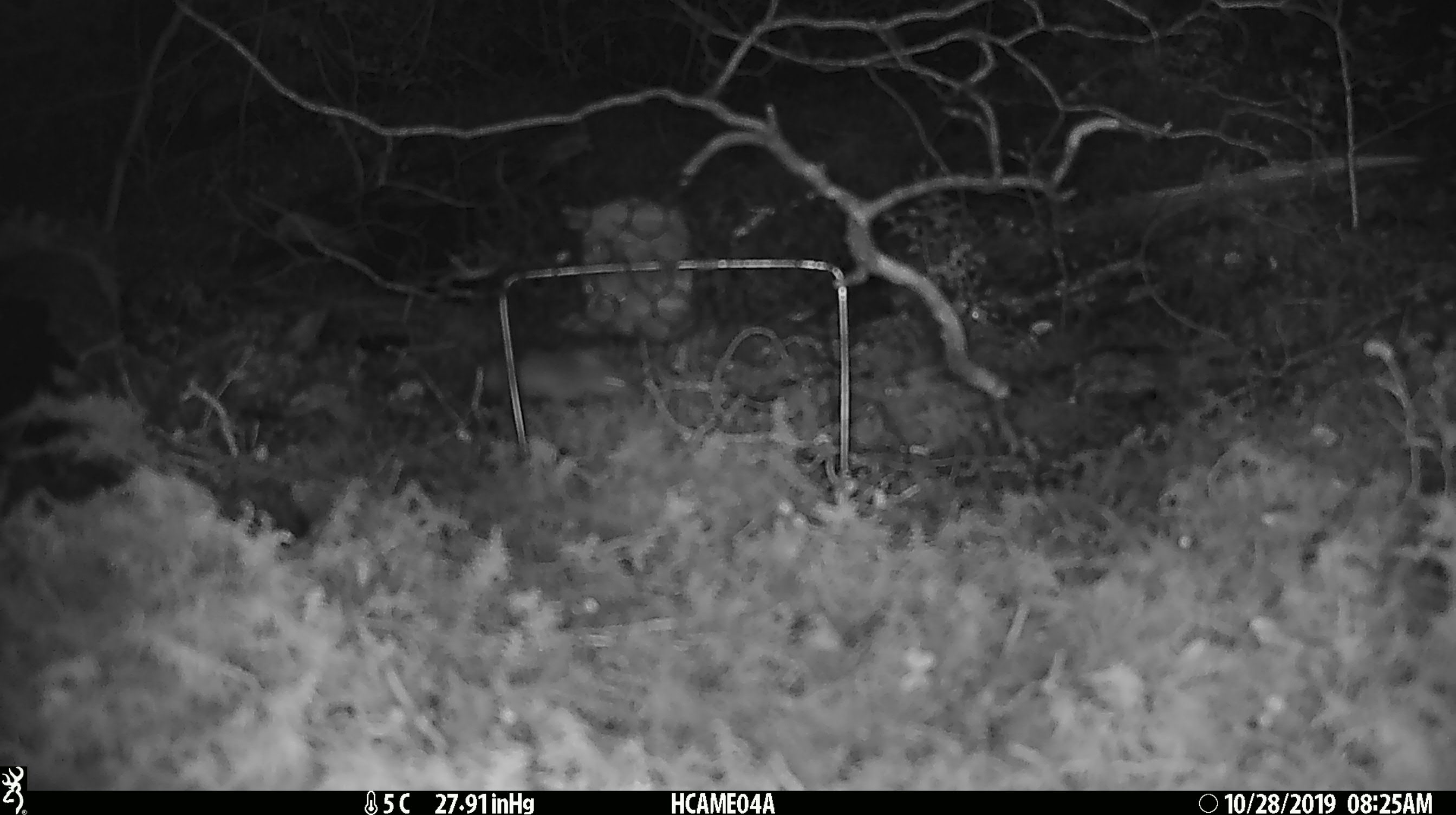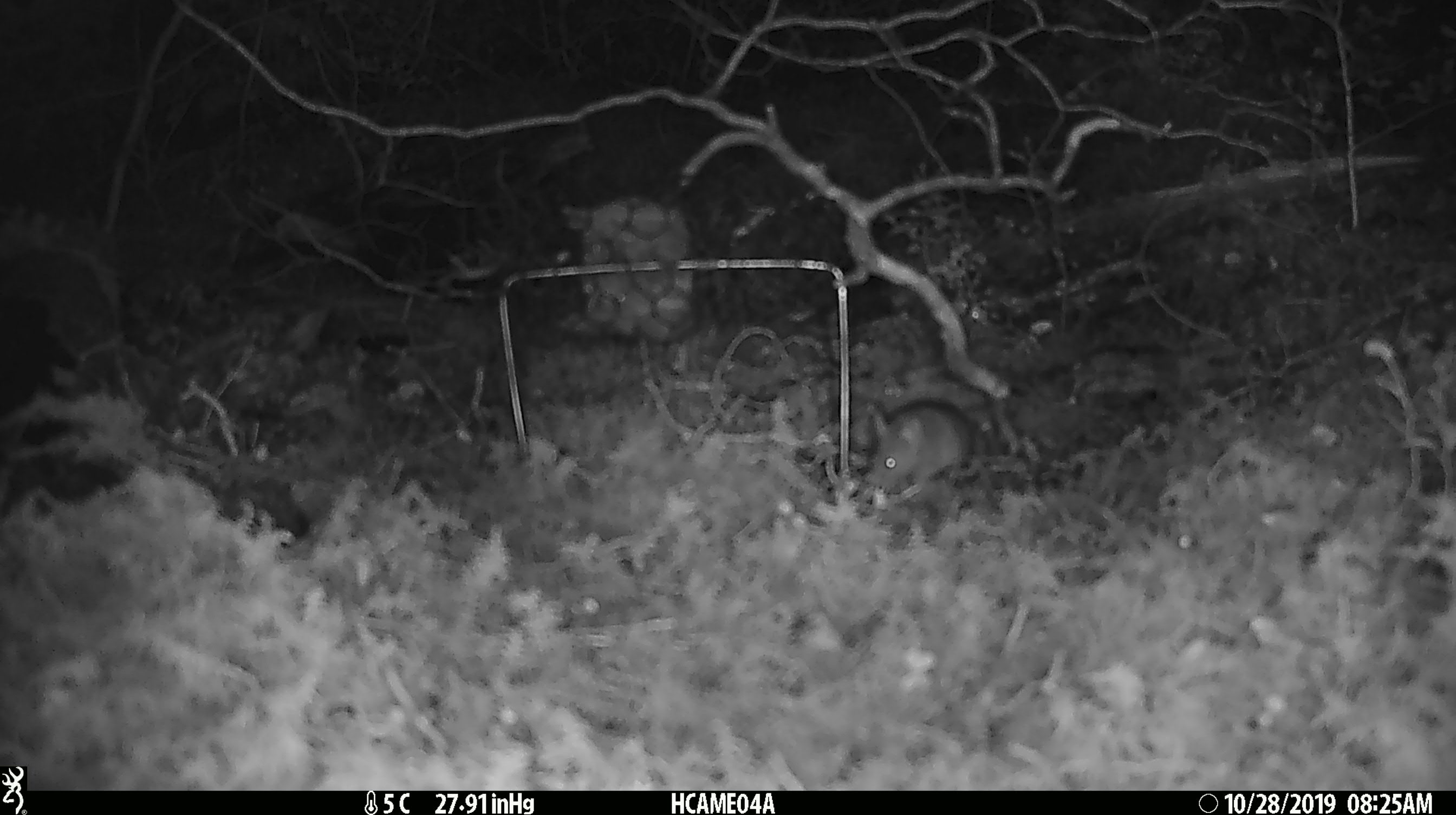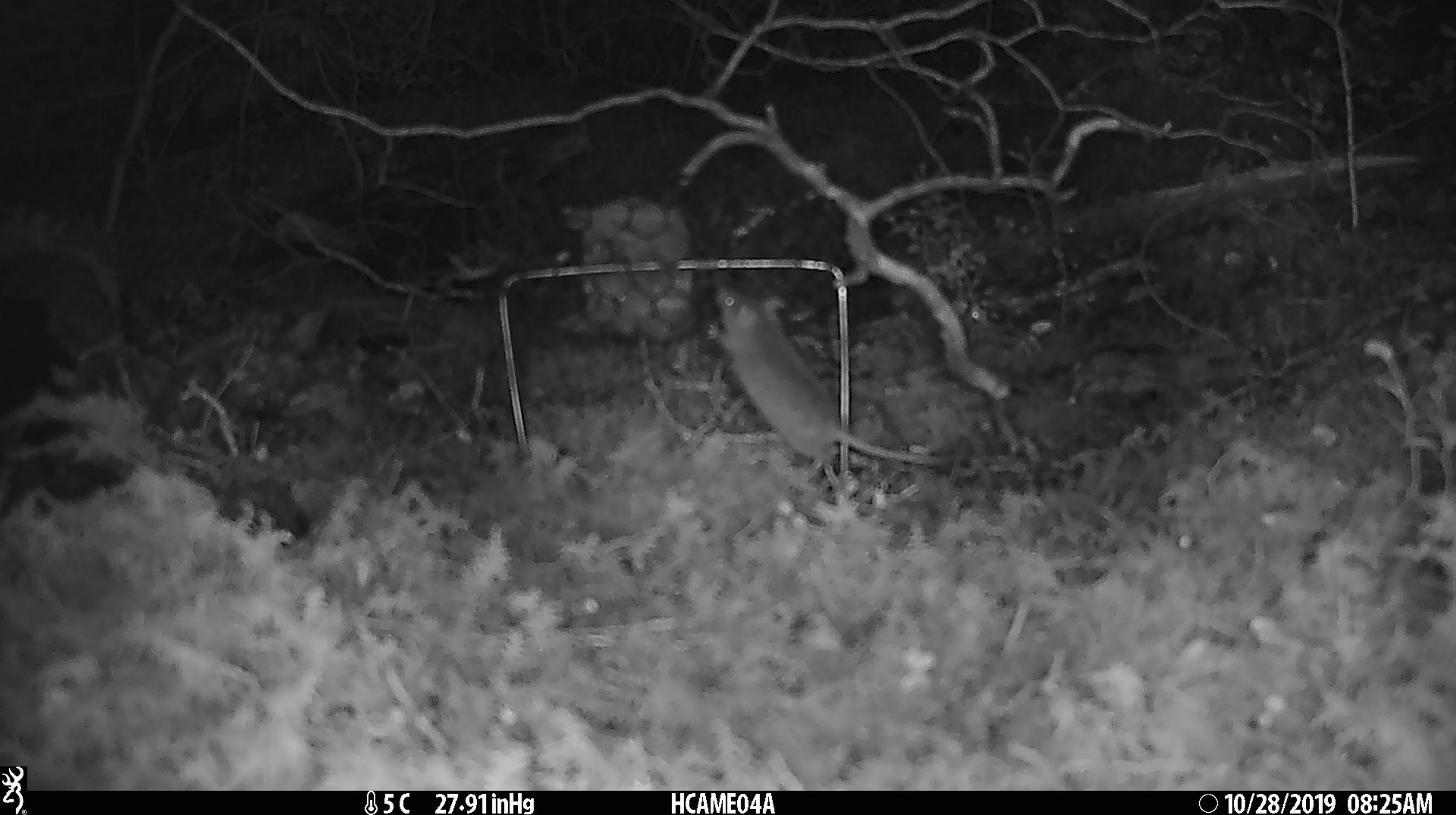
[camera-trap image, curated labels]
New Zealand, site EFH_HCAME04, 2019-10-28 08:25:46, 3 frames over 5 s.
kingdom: Animalia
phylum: Chordata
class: Mammalia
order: Rodentia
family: Muridae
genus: Mus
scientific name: Mus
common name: mouse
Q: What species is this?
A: Mouse (Mus).